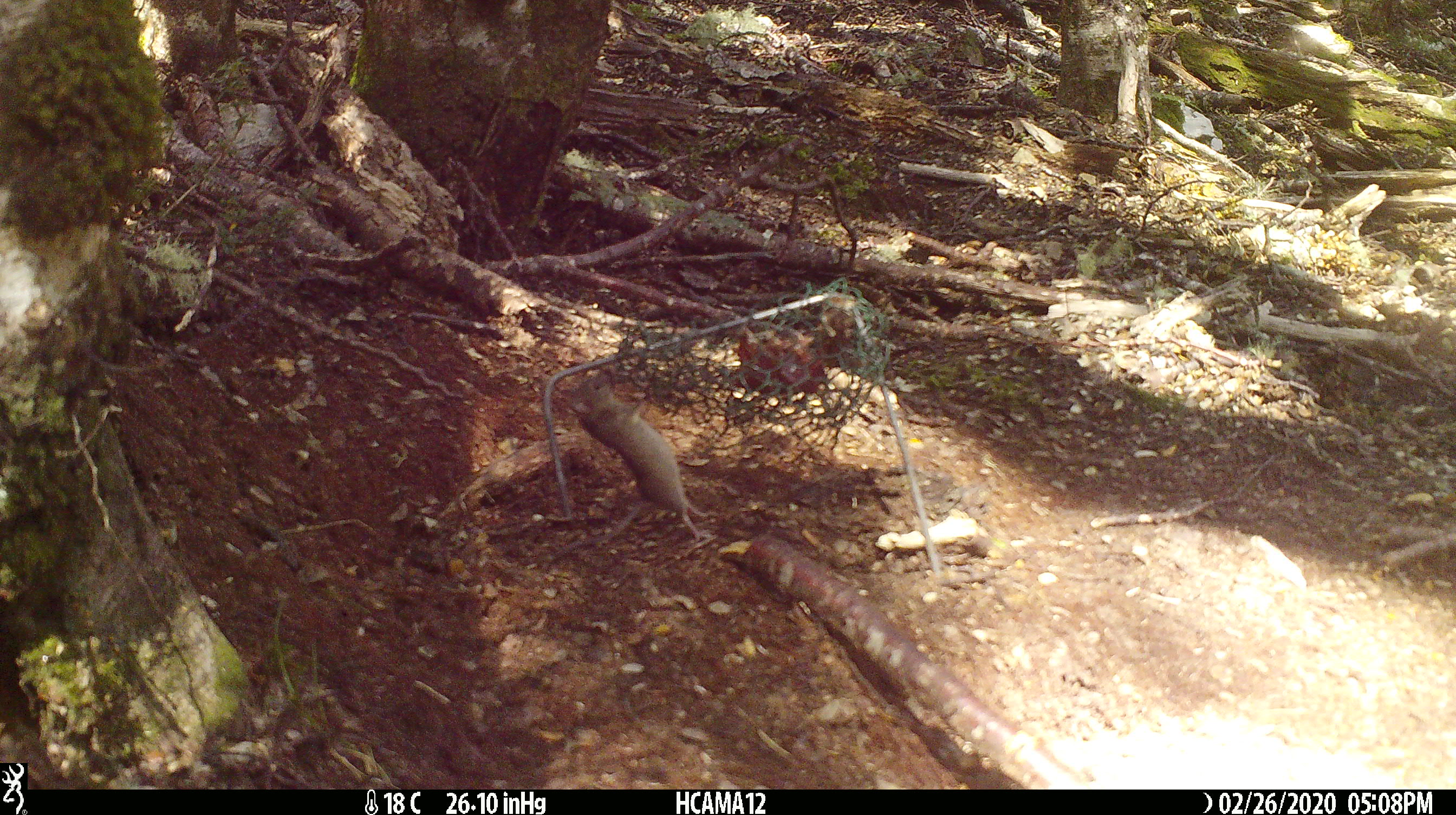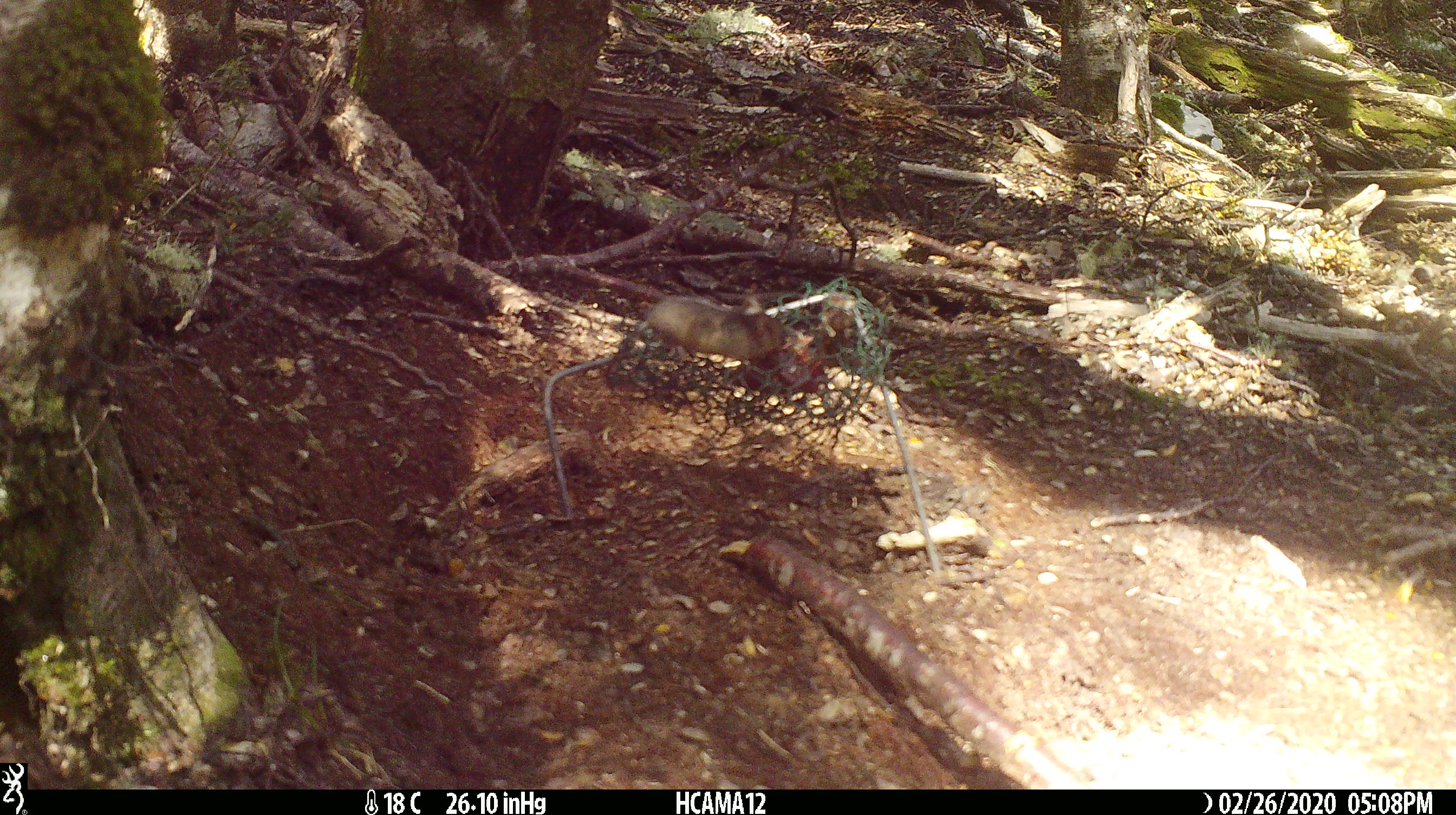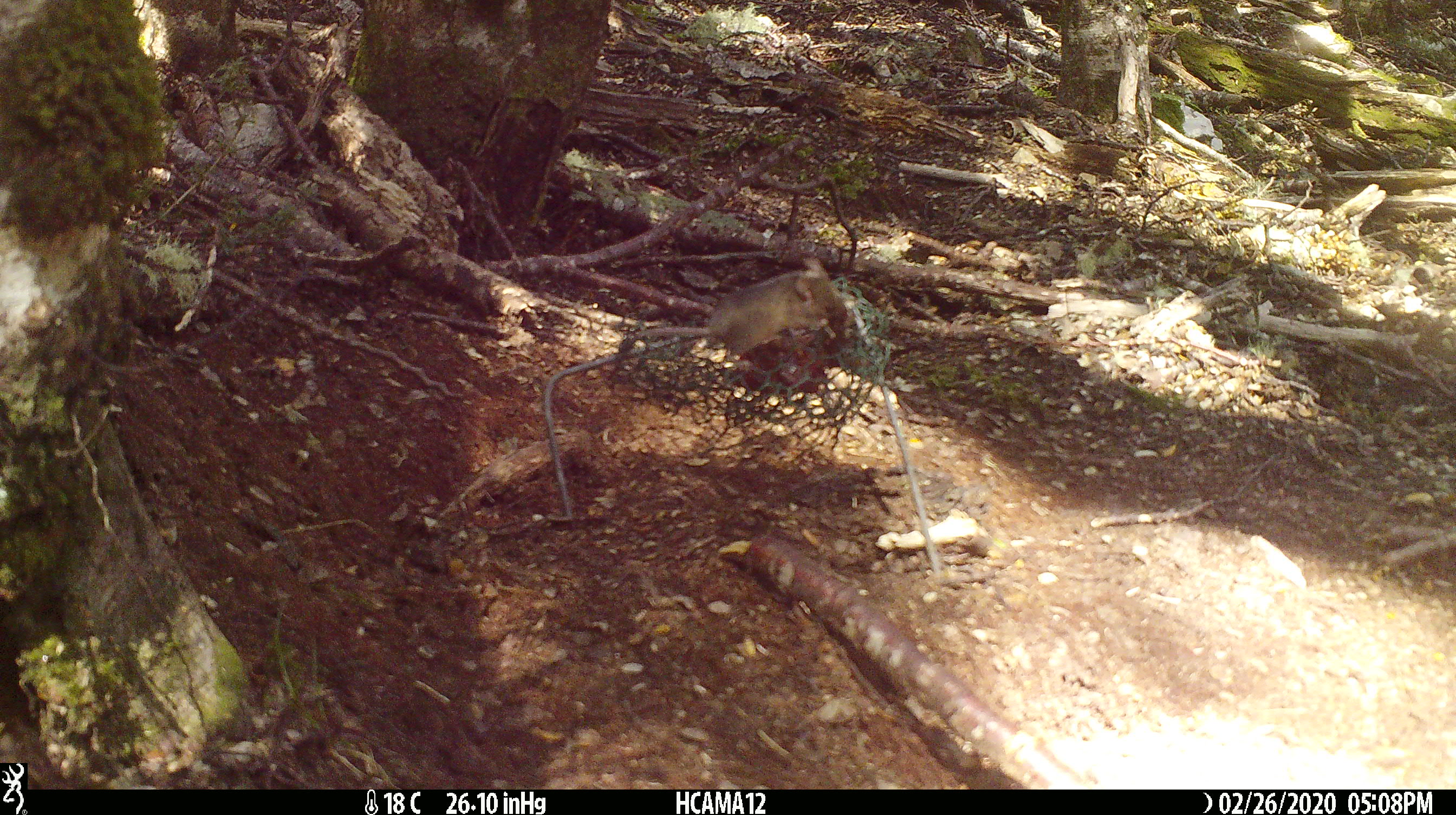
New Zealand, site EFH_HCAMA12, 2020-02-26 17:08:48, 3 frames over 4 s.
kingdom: Animalia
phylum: Chordata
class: Mammalia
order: Rodentia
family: Muridae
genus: Mus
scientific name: Mus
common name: mouse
Mouse (Mus).